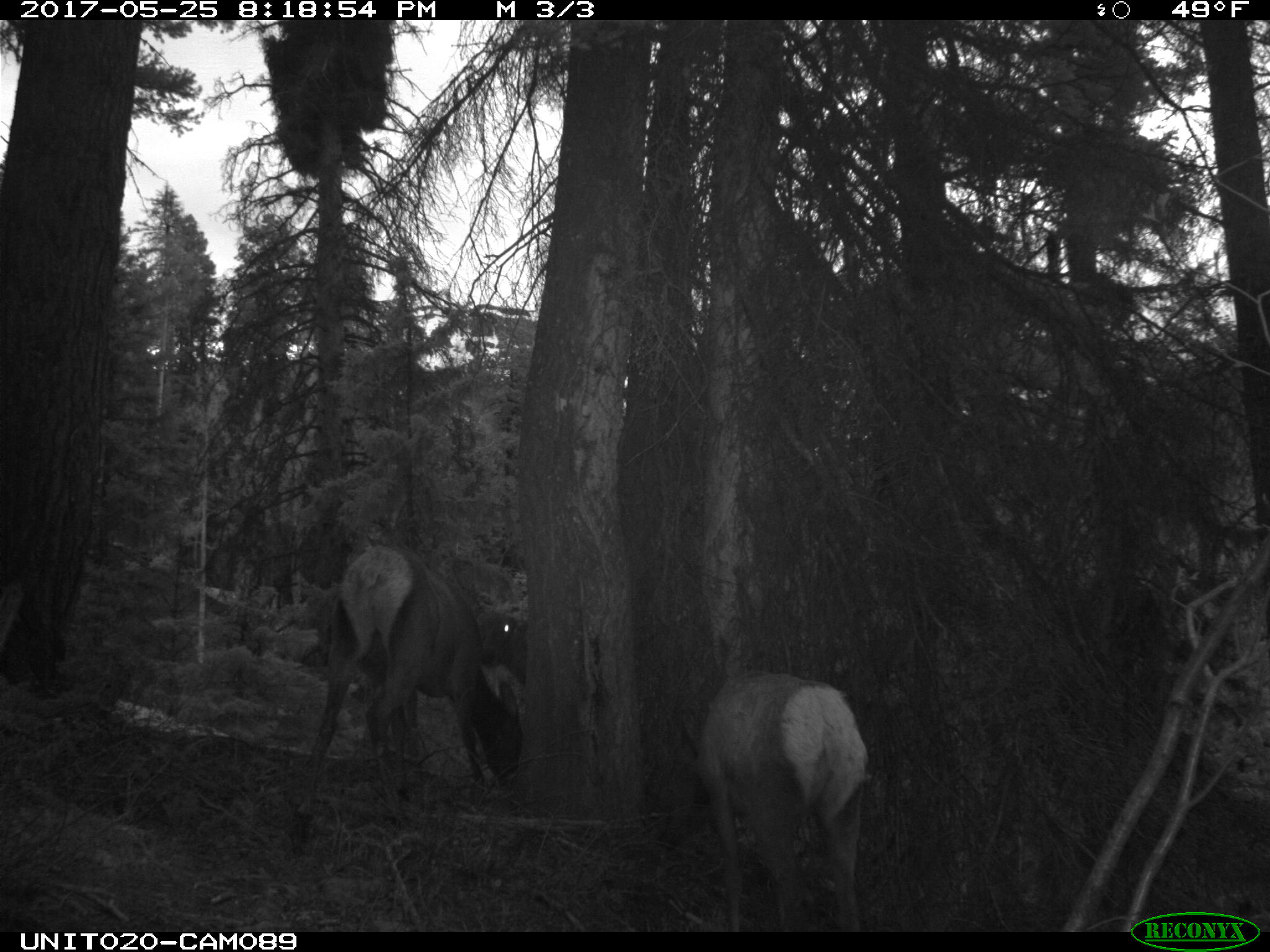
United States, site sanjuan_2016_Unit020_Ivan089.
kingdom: Animalia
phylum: Chordata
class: Mammalia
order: Artiodactyla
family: Cervidae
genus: Cervus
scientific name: Cervus elaphus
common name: red deer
Cervus elaphus (red deer).